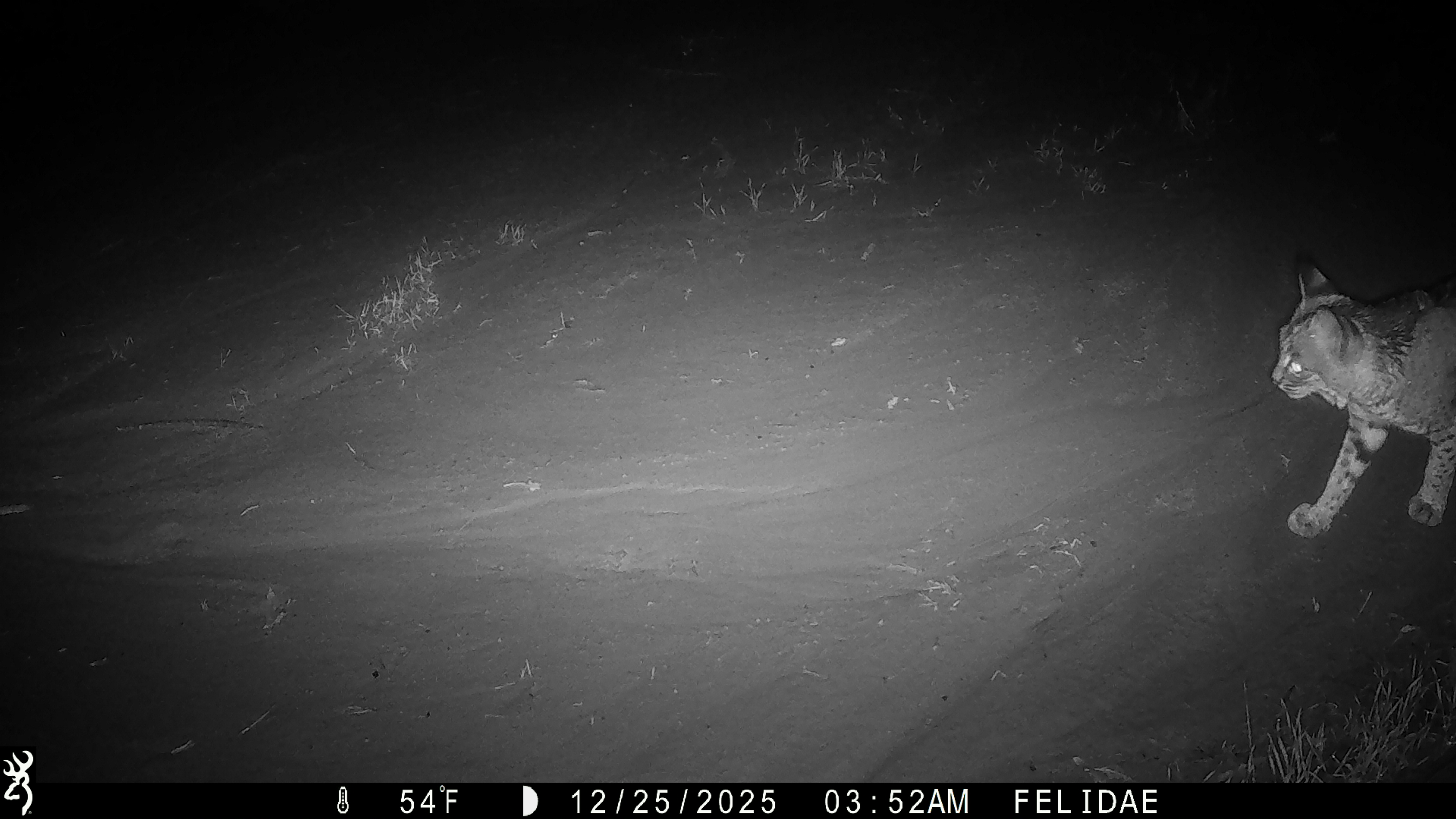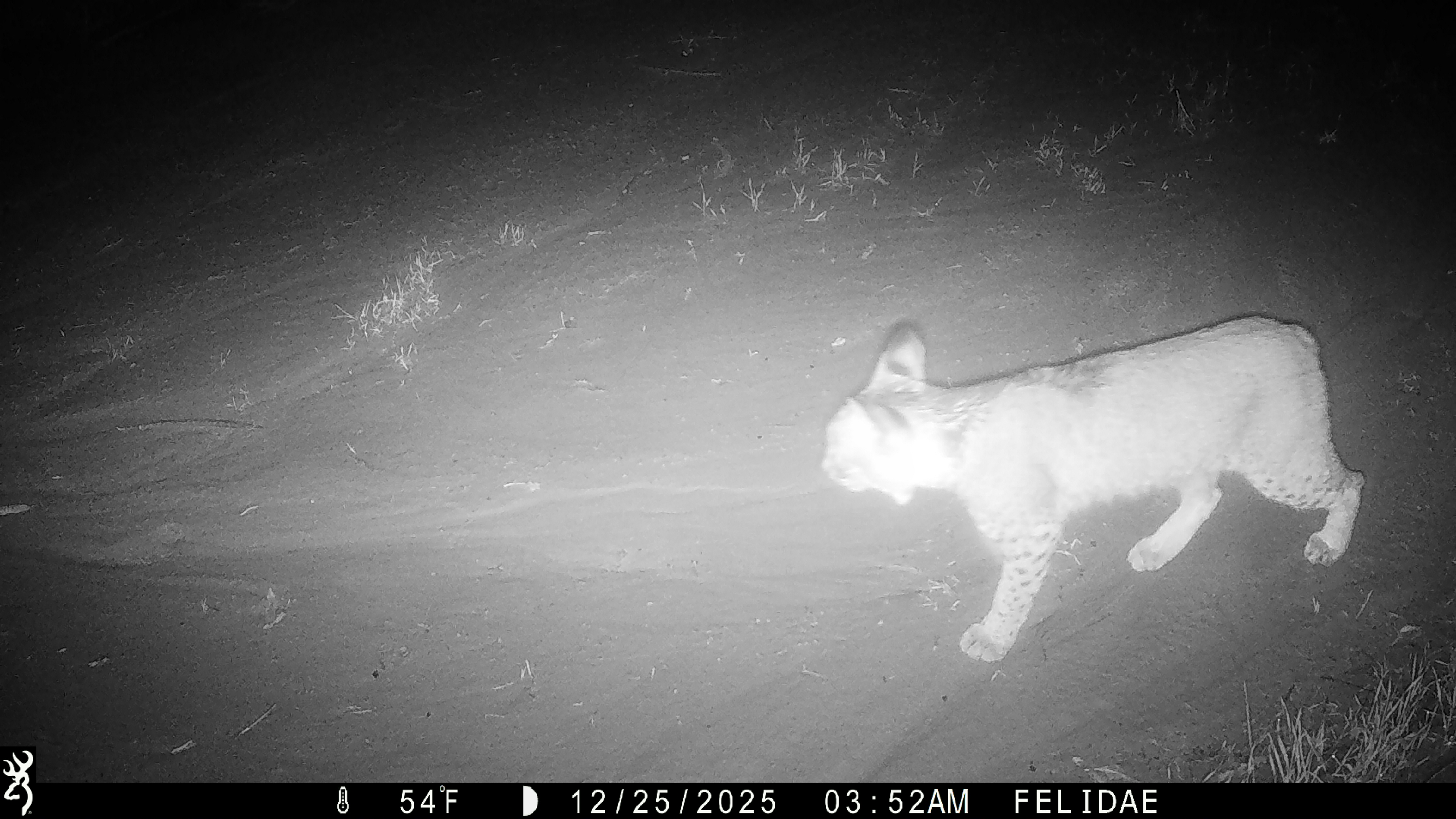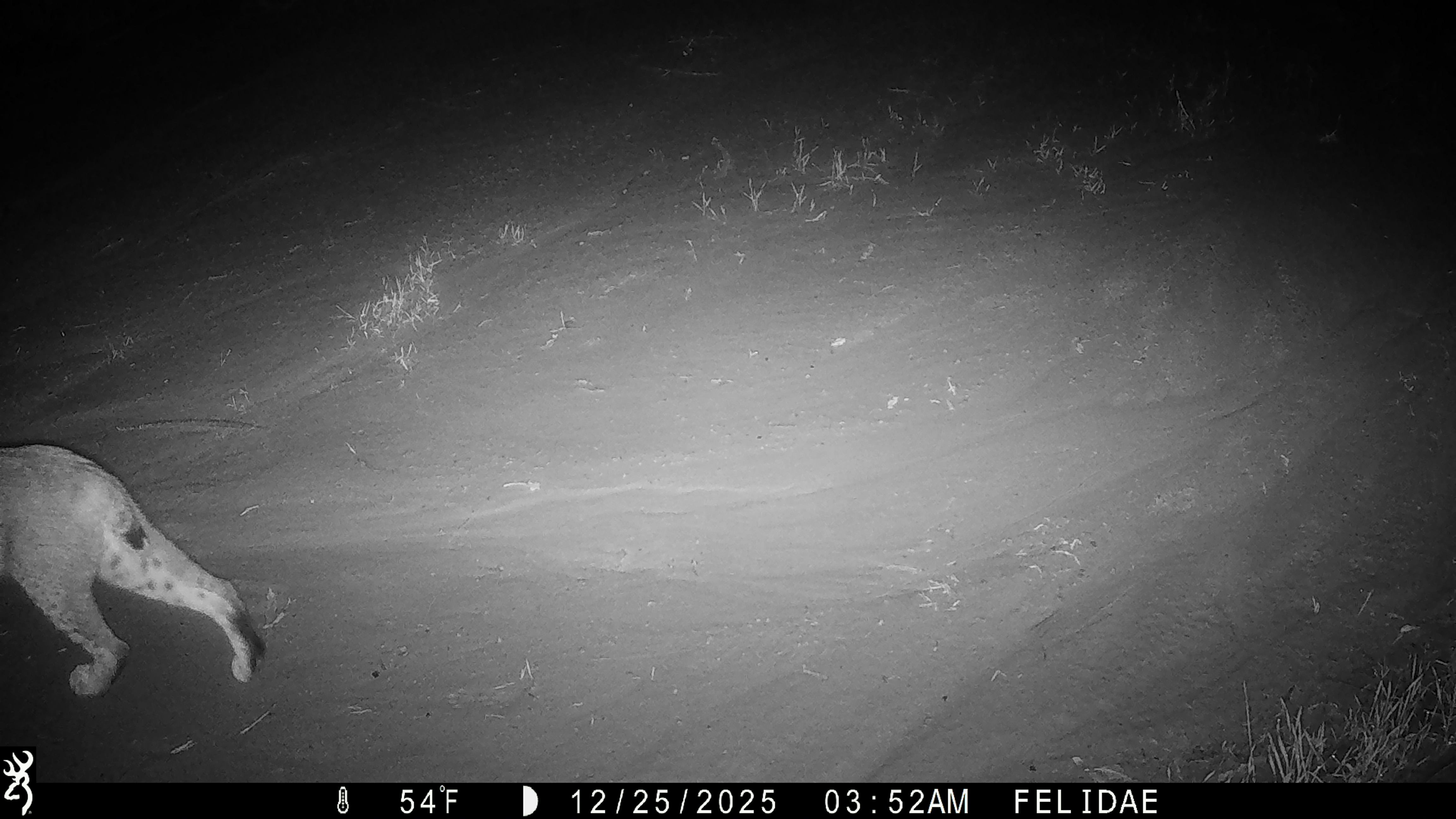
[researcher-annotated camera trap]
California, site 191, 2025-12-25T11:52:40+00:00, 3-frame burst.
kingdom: Animalia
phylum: Chordata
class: Mammalia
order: Carnivora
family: Felidae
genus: Lynx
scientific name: Lynx rufus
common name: bobcat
Bobcat (Lynx rufus).